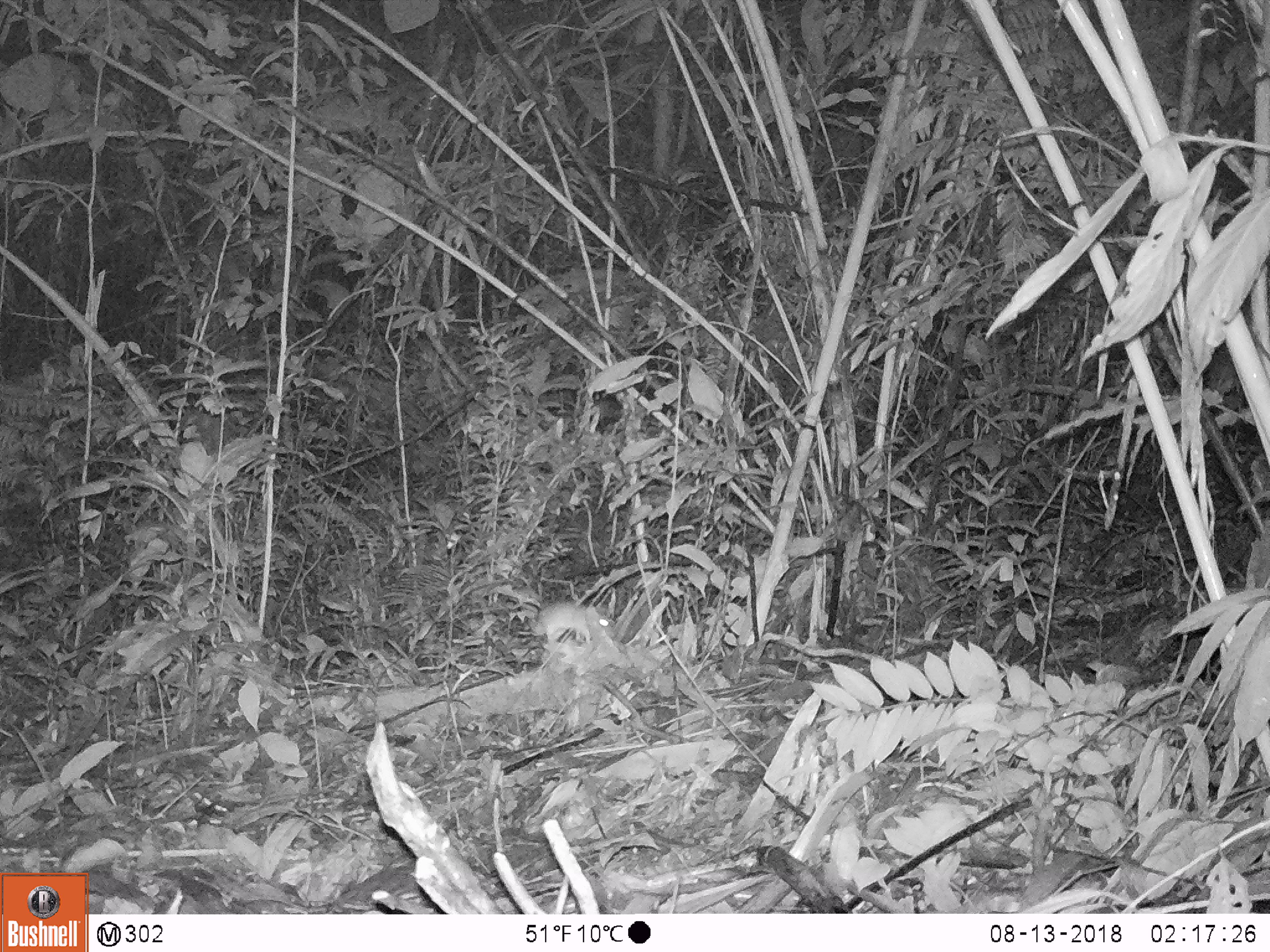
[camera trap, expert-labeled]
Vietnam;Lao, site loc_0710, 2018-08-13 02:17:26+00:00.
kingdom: Animalia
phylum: Chordata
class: Mammalia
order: Rodentia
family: Muridae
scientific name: Muridae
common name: old-world mice and rats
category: unidentified murid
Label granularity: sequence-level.